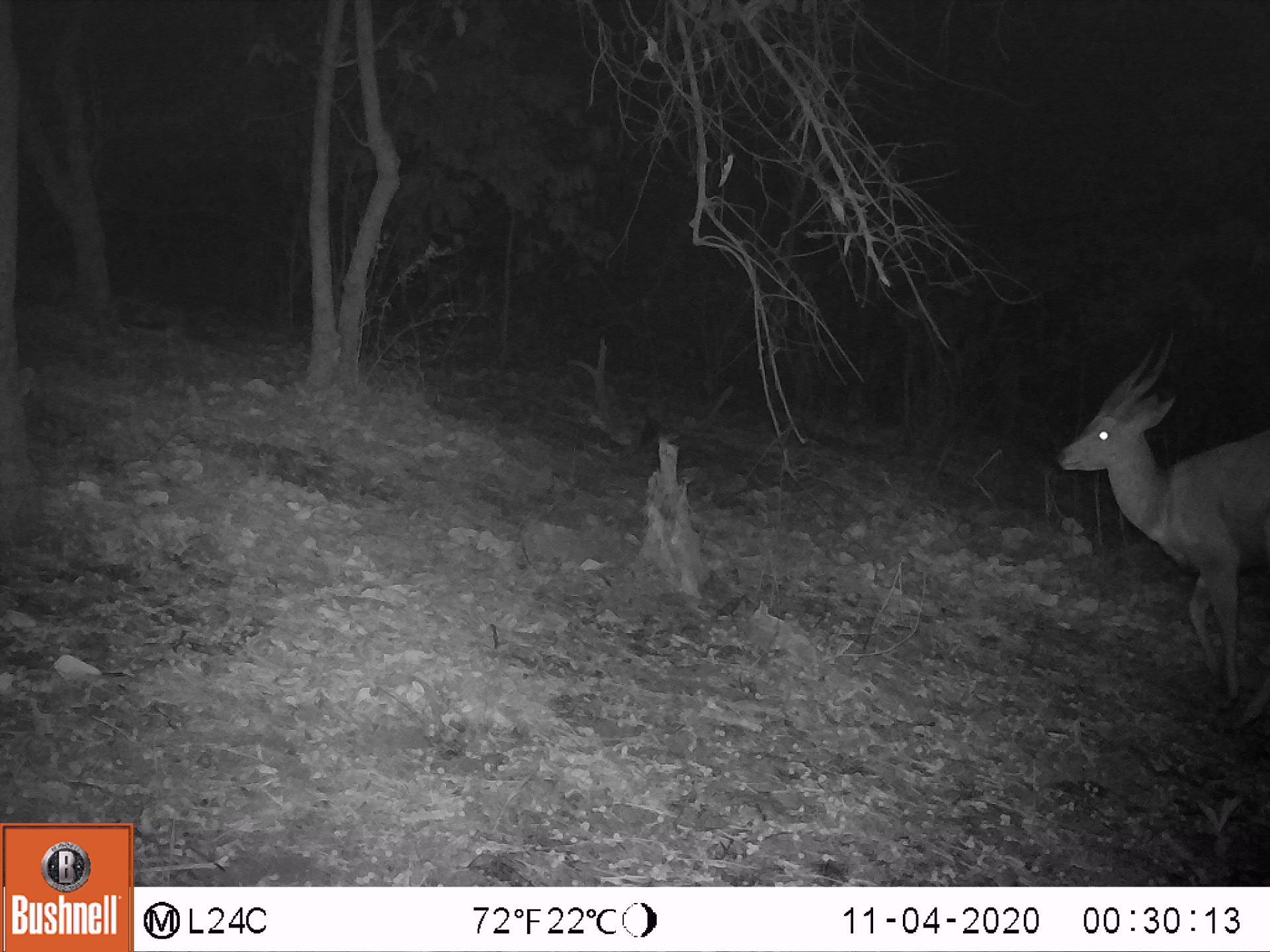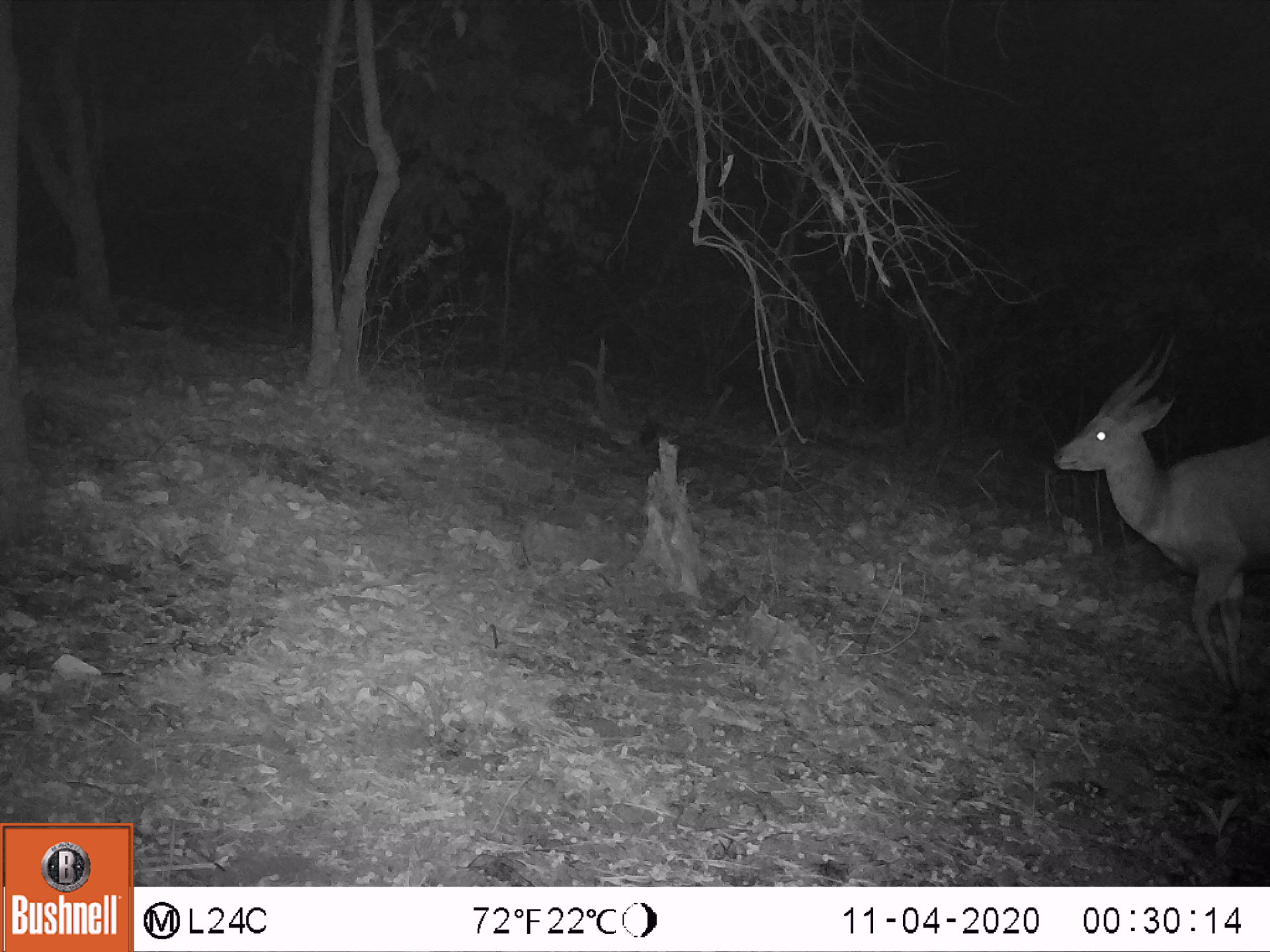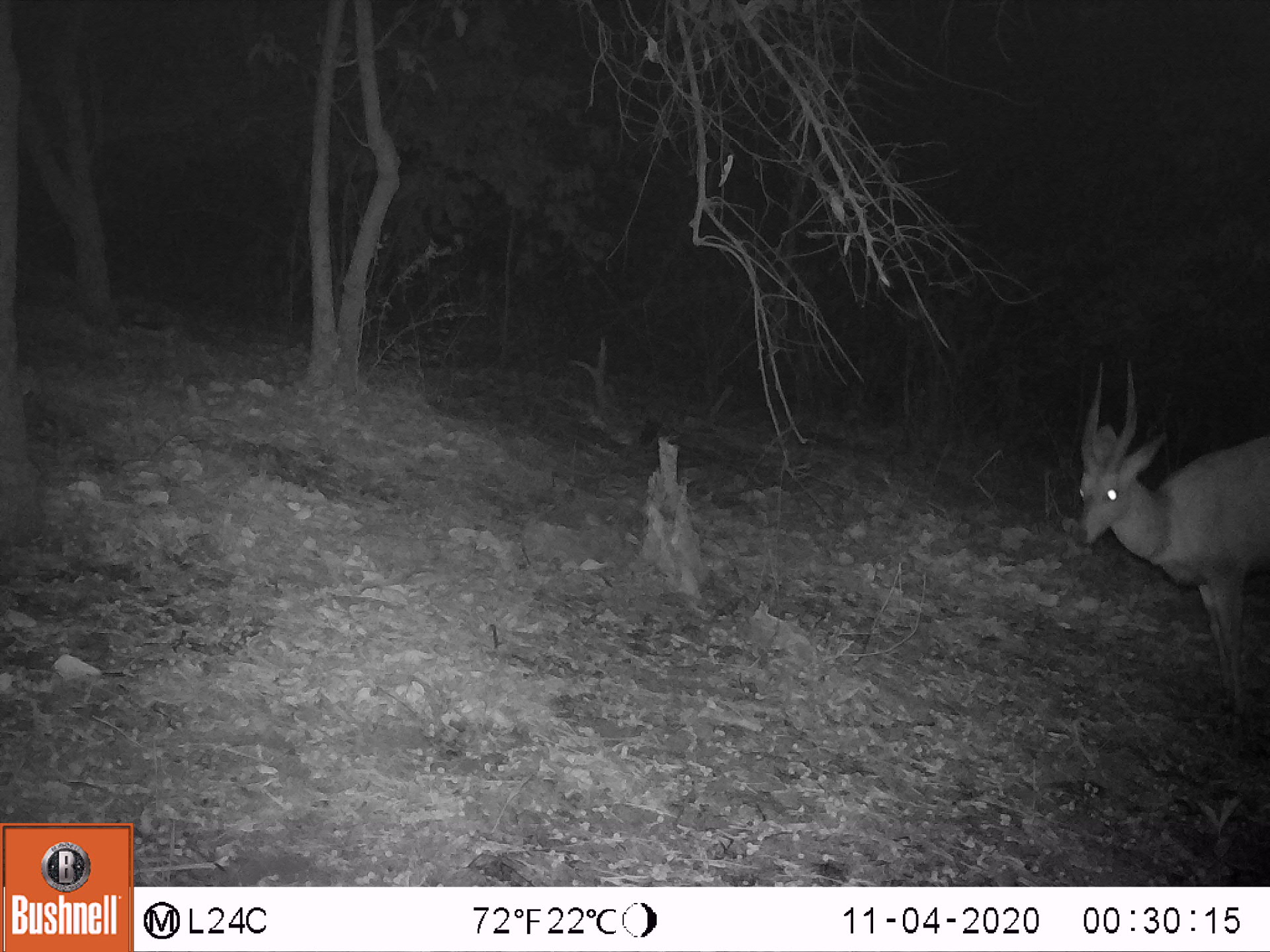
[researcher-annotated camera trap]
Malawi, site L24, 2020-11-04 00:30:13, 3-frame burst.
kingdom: Animalia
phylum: Chordata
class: Mammalia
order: Artiodactyla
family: Bovidae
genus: Tragelaphus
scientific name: Tragelaphus sylvaticus sylvaticus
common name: cape bushbuck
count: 1